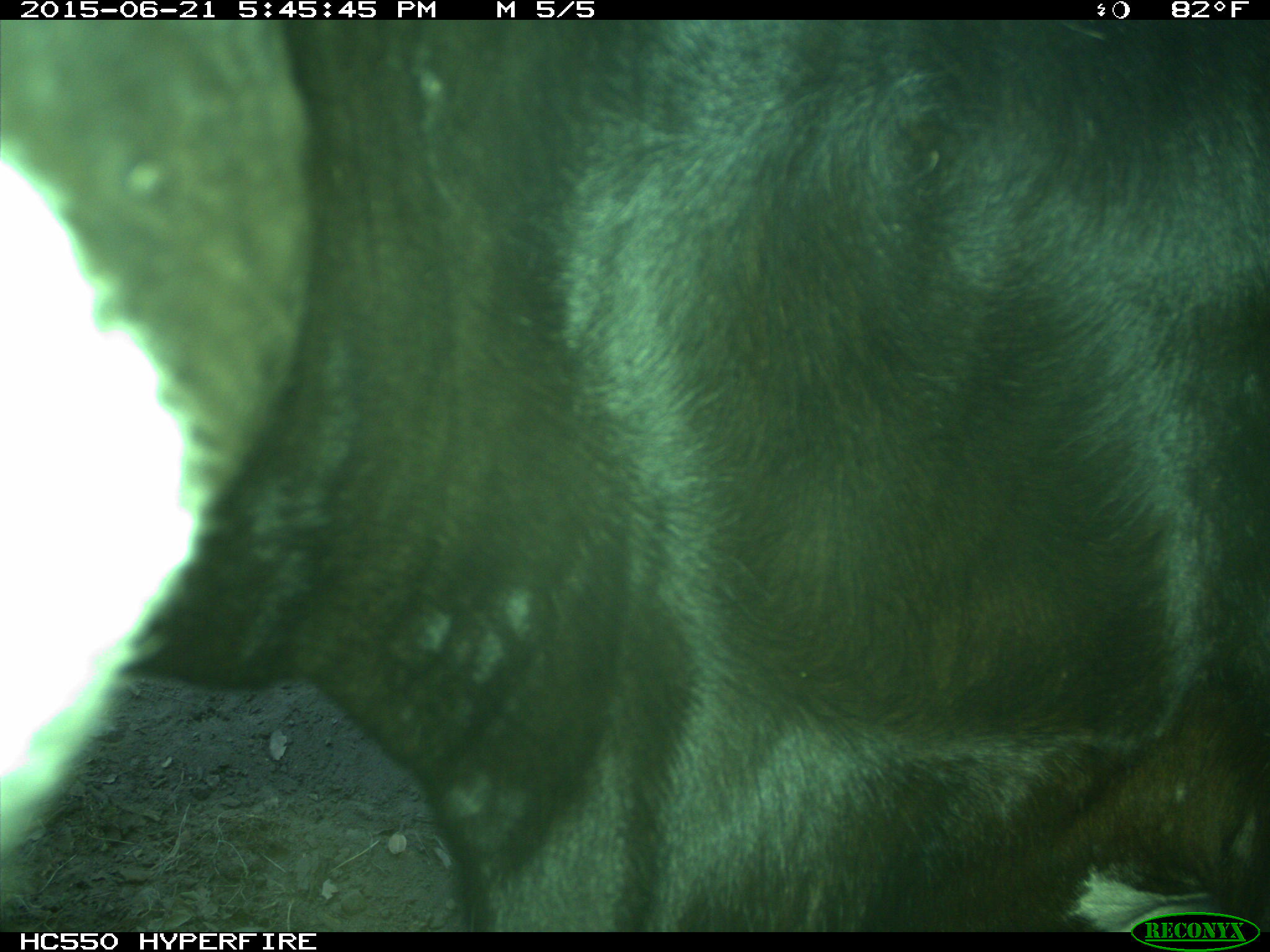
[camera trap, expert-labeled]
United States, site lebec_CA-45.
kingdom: Animalia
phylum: Chordata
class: Mammalia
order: Artiodactyla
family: Bovidae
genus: Bos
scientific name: Bos taurus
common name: domestic cow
Bos taurus (domestic cow).